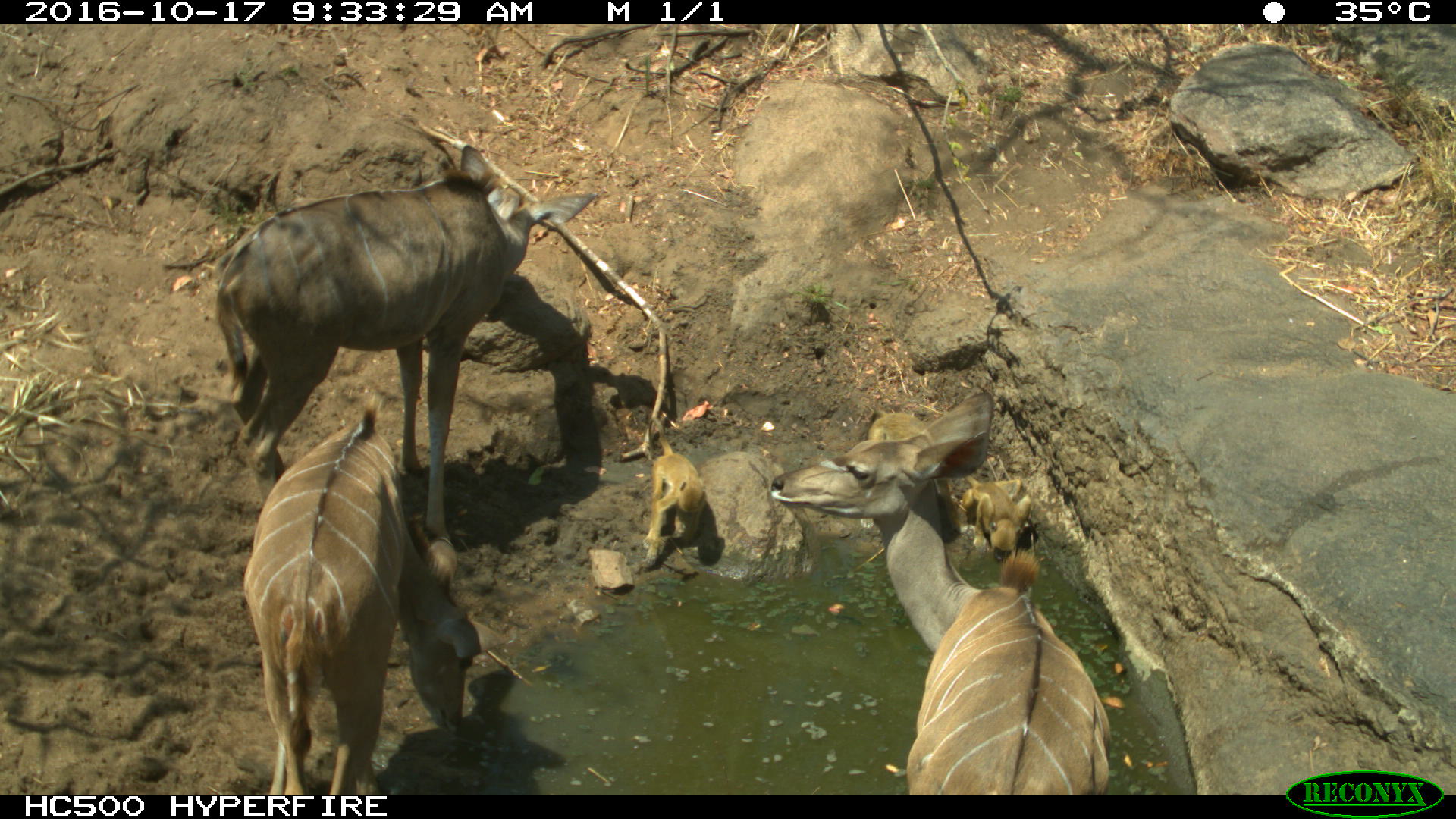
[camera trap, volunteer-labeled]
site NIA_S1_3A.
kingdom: Animalia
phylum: Chordata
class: Mammalia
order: Primates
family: Cercopithecidae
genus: Papio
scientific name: Papio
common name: baboon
Baboon (Papio), count 2. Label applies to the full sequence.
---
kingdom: Animalia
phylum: Chordata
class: Mammalia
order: Artiodactyla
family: Bovidae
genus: Tragelaphus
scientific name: Tragelaphus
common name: kudu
Kudu (Tragelaphus), count 3. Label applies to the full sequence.